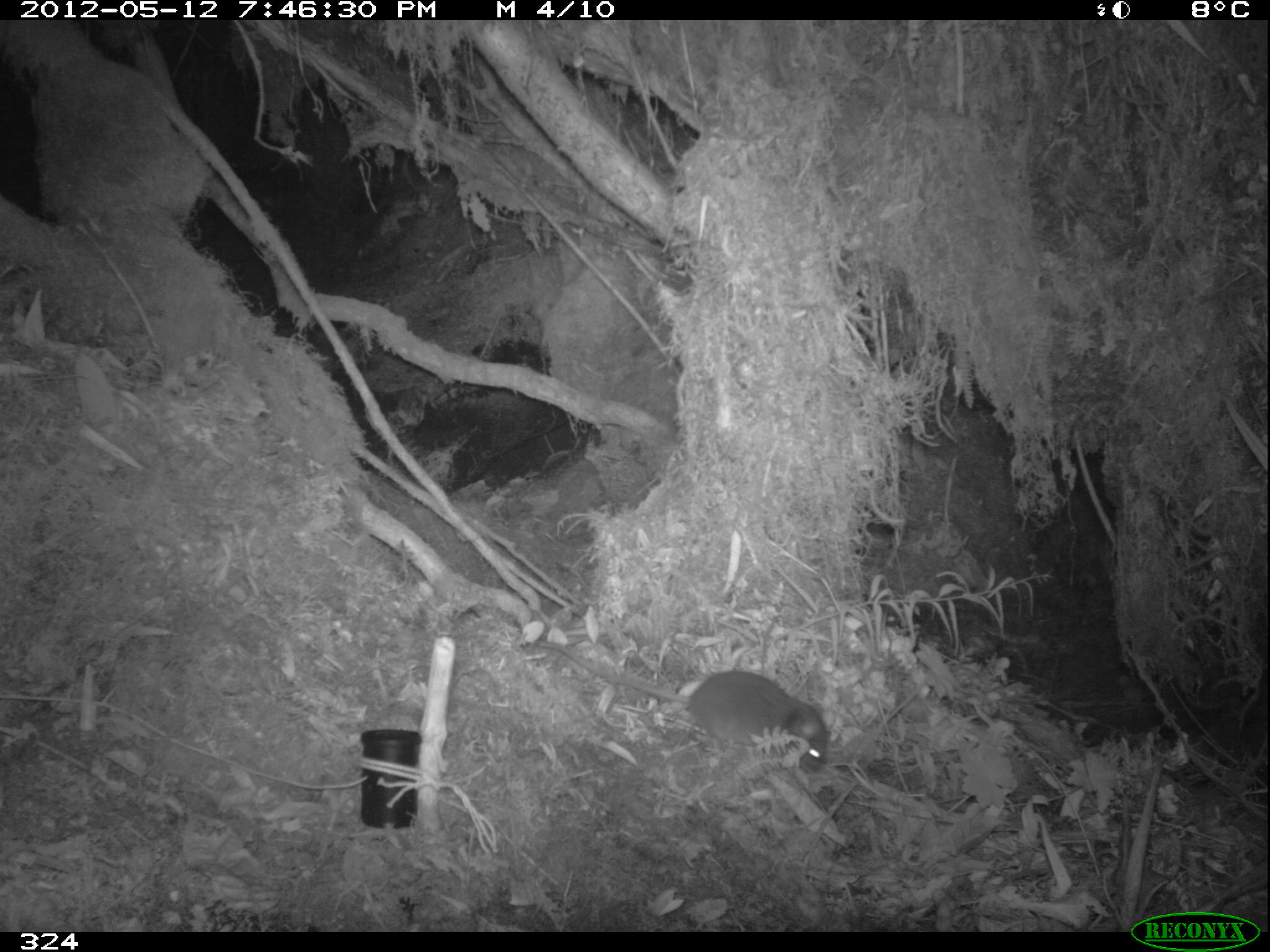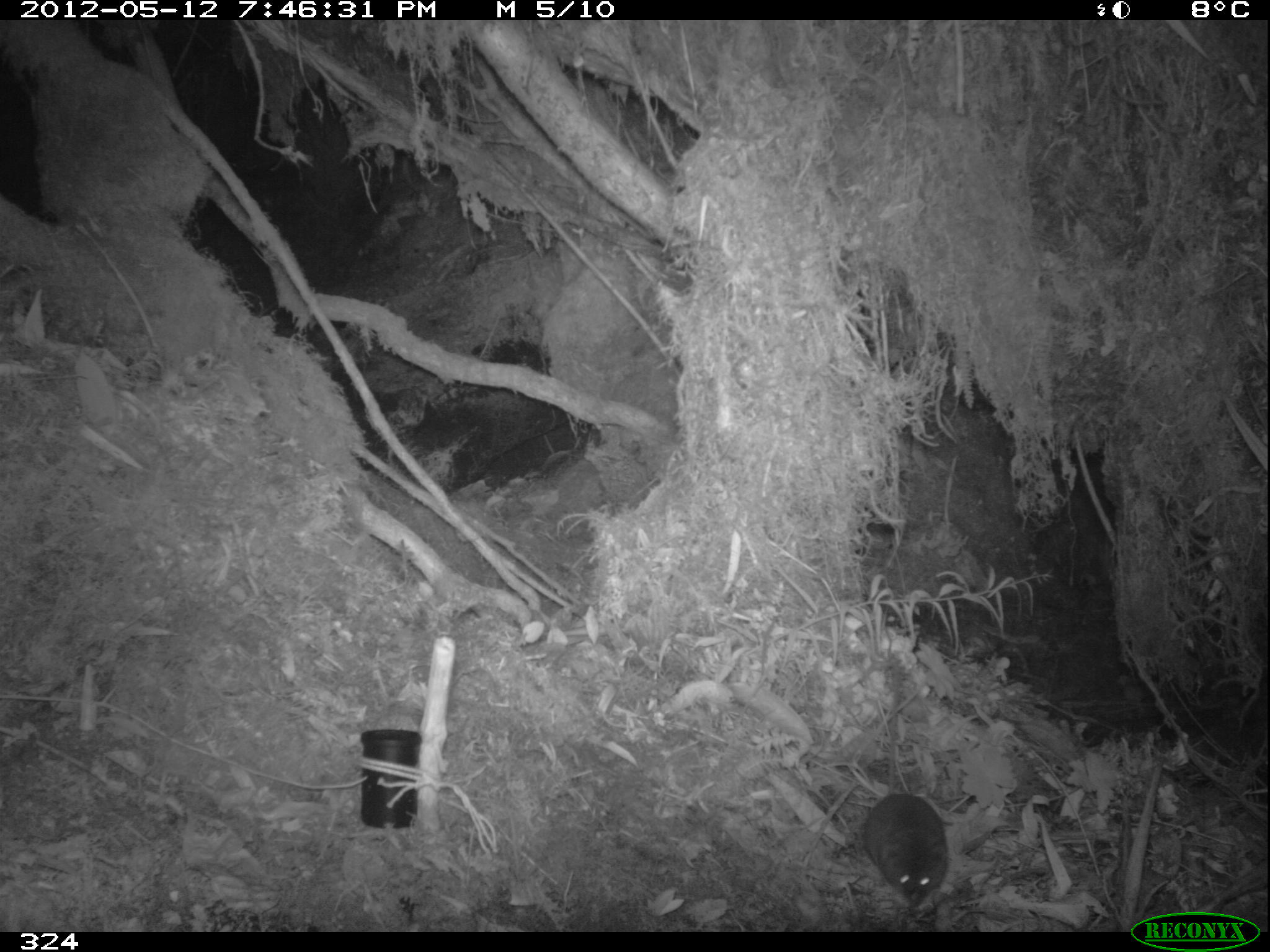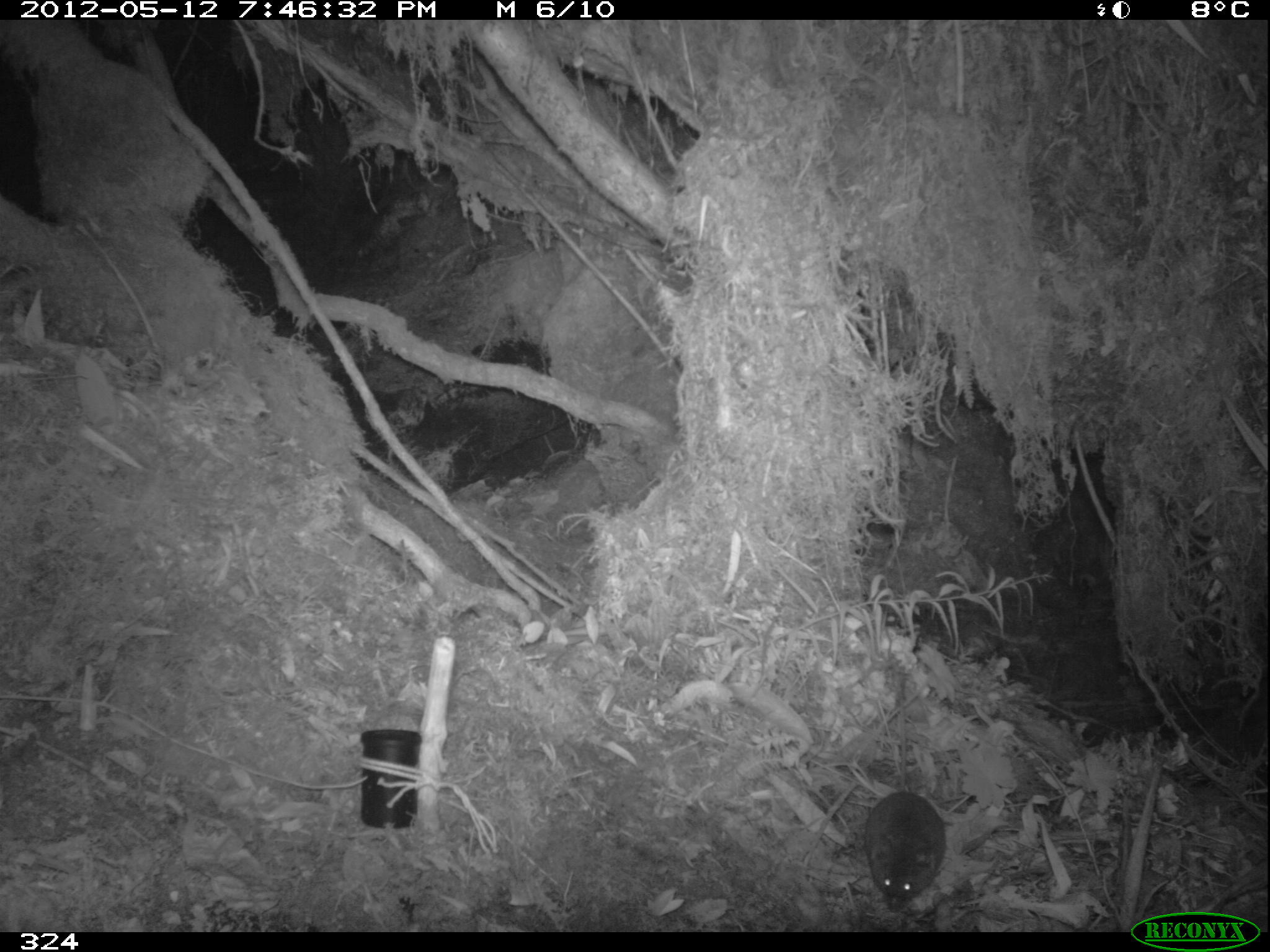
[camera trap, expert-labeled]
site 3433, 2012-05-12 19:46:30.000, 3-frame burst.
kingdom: Animalia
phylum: Chordata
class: Mammalia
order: Rodentia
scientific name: Rodentia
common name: rodents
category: unknown rodent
Unknown rodent (rodents) (Rodentia).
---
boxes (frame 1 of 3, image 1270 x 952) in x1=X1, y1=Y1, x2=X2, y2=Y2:
unknown rodent: x1=536, y1=640, x2=829, y2=773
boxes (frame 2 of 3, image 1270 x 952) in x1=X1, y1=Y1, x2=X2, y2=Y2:
unknown rodent: x1=860, y1=658, x2=950, y2=908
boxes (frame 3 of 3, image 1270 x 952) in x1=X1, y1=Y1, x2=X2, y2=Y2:
unknown rodent: x1=861, y1=666, x2=946, y2=913